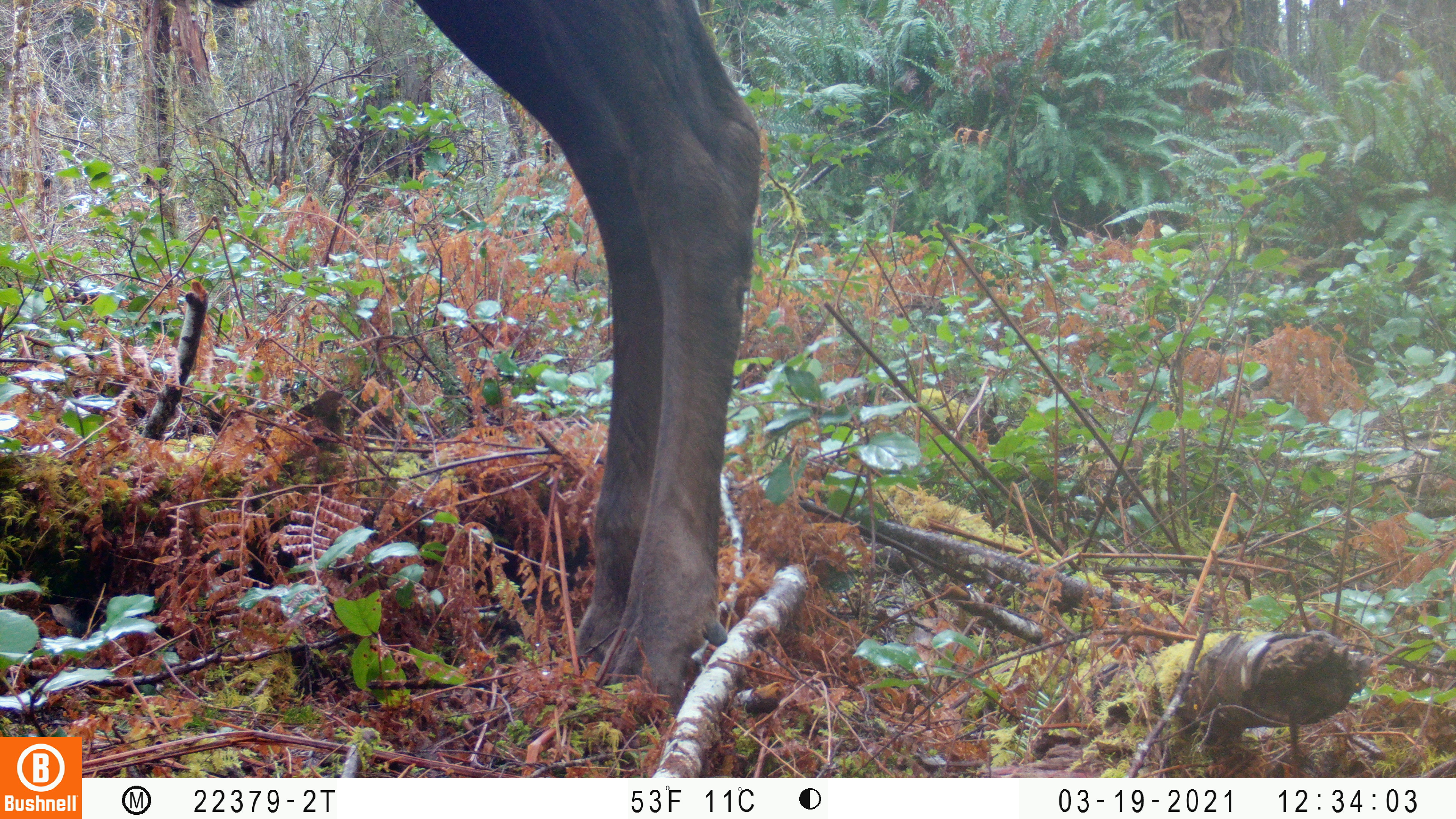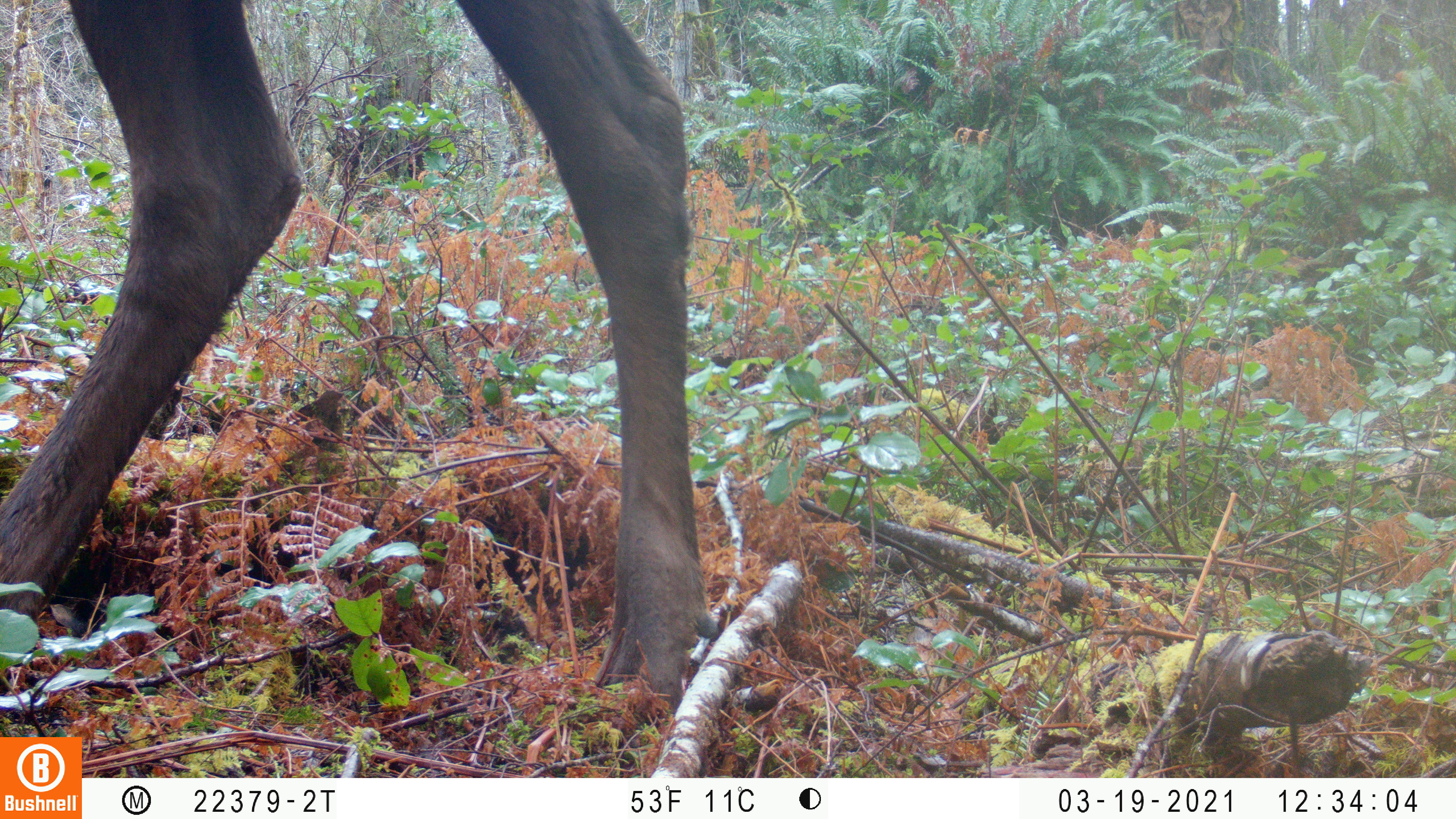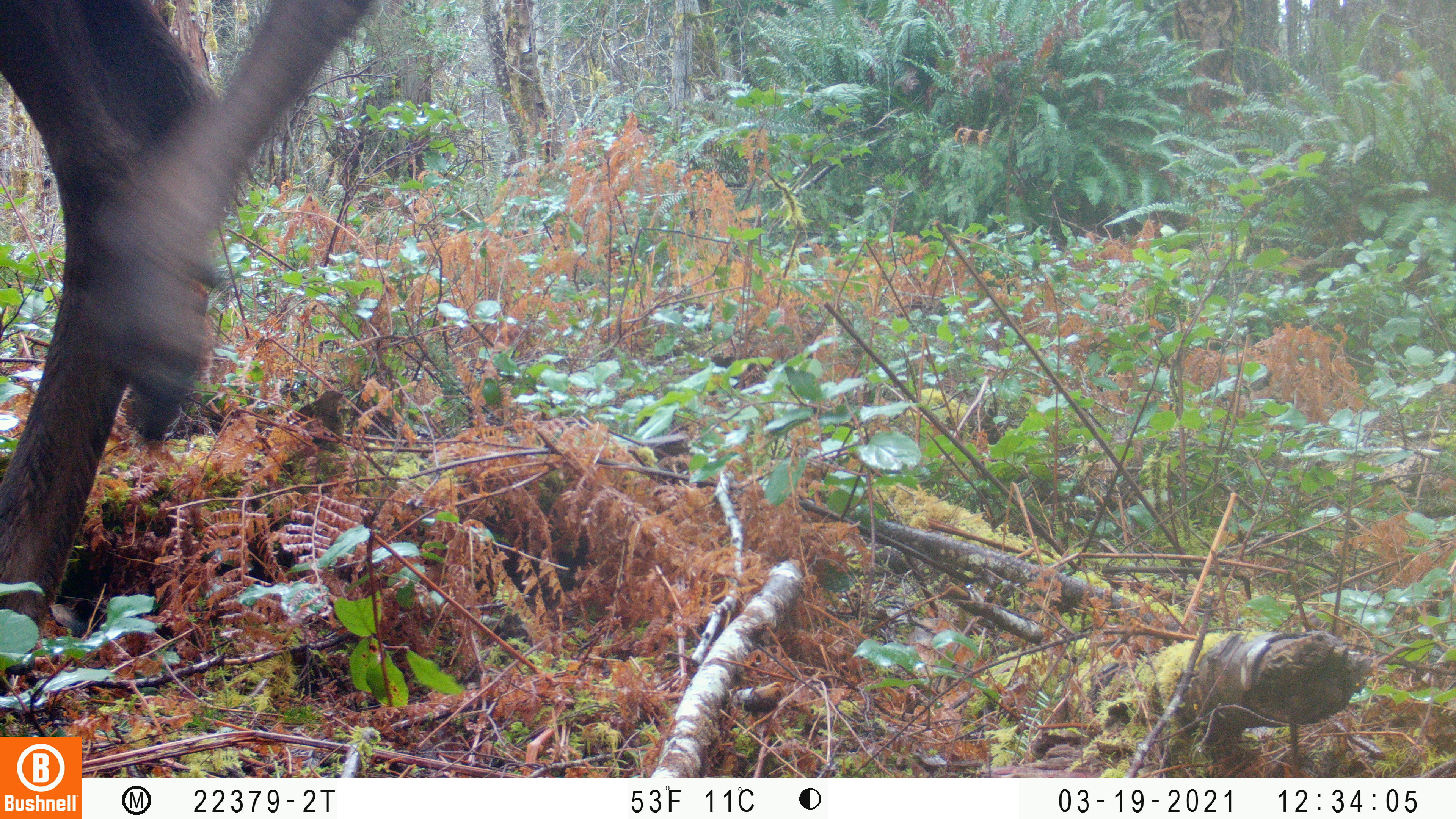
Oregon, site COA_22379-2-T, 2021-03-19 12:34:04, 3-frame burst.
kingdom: Animalia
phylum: Chordata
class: Mammalia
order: Artiodactyla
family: Cervidae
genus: Cervus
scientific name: Cervus canadensis roosevelti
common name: roosevelt elk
Roosevelt elk (Cervus canadensis roosevelti).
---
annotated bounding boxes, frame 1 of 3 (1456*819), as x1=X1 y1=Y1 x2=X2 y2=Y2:
roosevelt elk: x1=351 y1=1 x2=793 y2=733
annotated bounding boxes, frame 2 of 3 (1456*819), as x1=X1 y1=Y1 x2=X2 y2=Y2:
roosevelt elk: x1=0 y1=1 x2=735 y2=735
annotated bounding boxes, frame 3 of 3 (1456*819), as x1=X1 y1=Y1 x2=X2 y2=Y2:
roosevelt elk: x1=0 y1=0 x2=393 y2=726